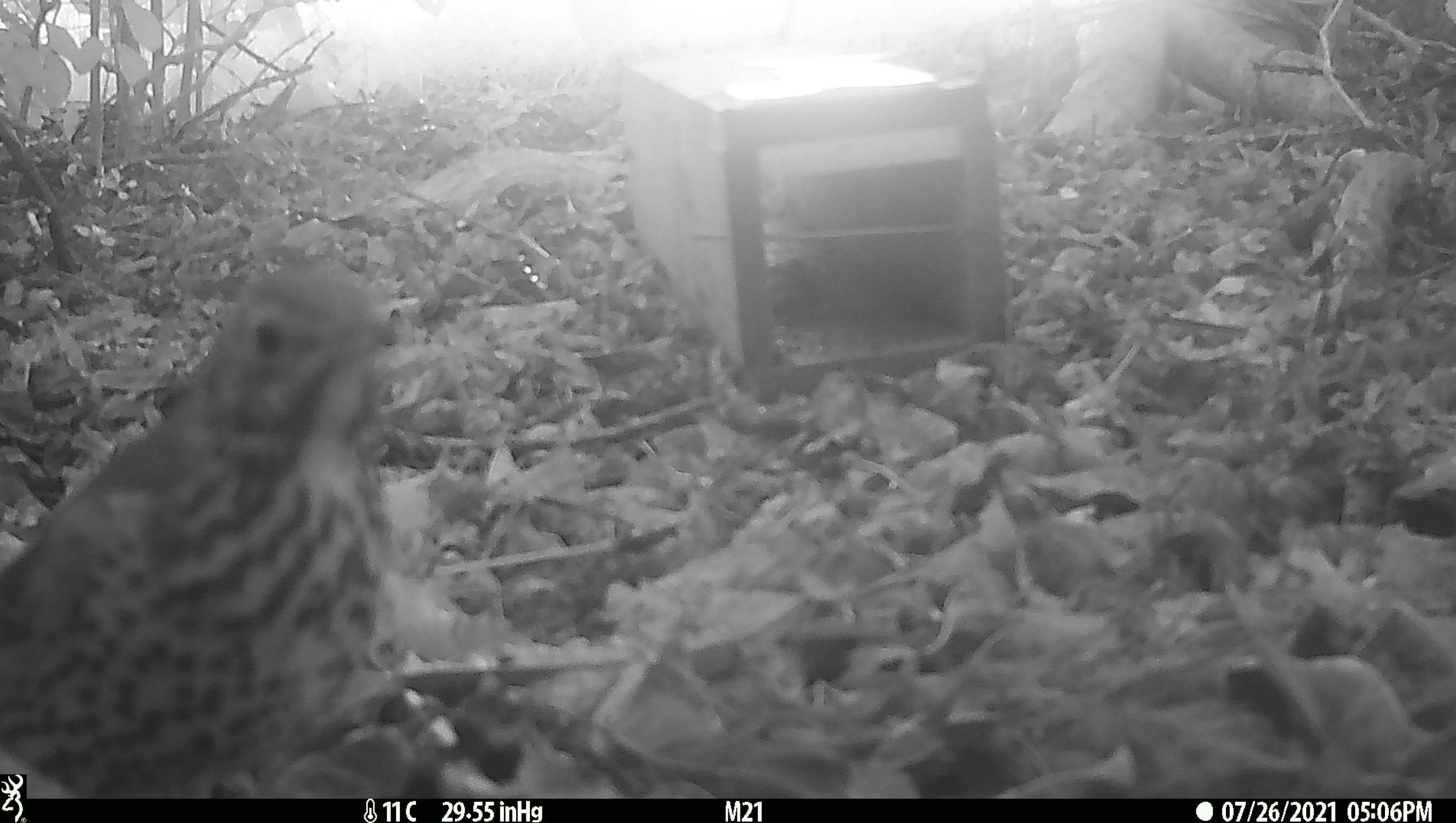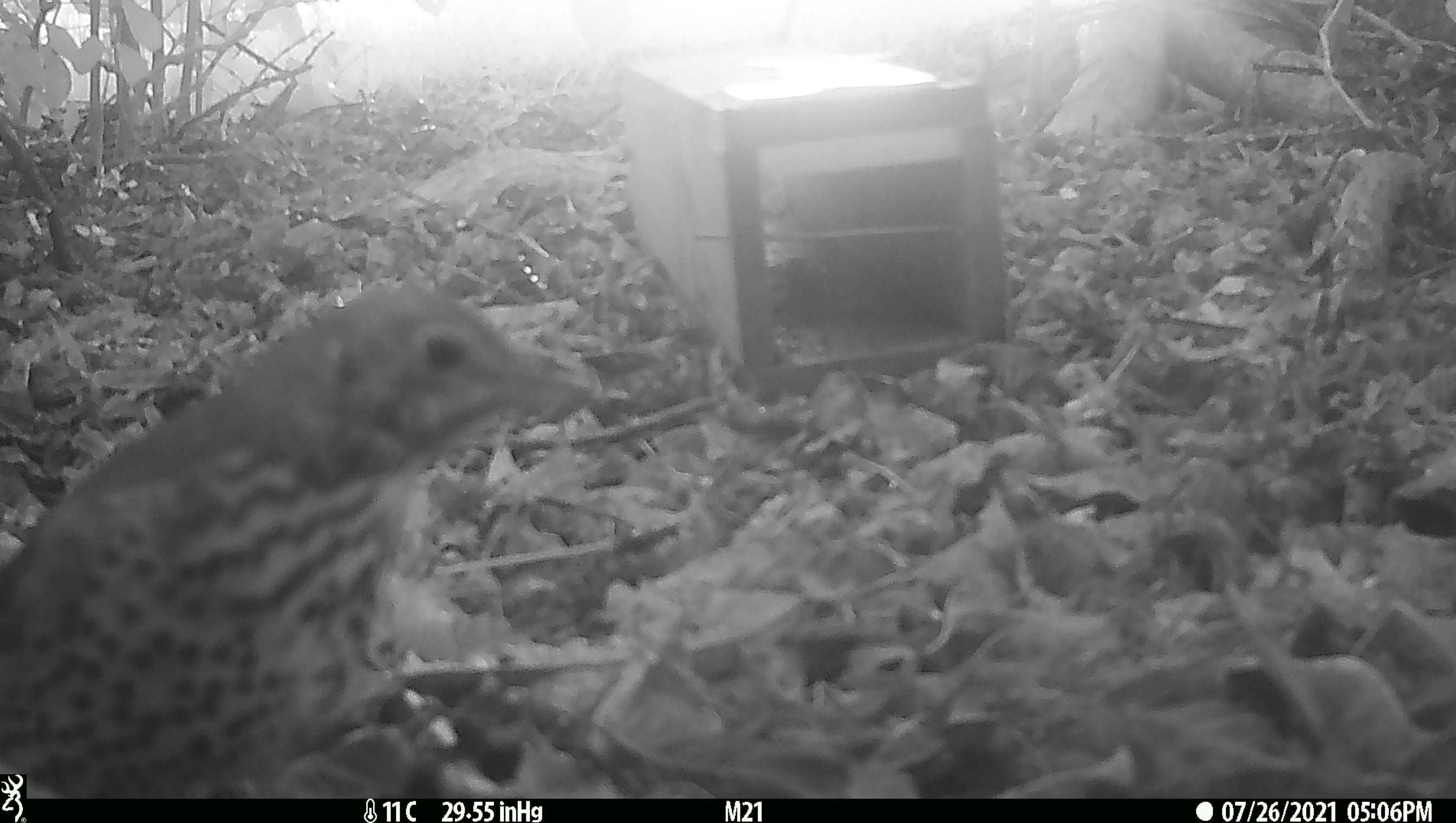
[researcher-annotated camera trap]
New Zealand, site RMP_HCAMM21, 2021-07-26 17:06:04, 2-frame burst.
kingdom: Animalia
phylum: Chordata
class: Aves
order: Passeriformes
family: Turdidae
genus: Turdus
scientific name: Turdus philomelos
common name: song thrush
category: thrush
Thrush (song thrush) (Turdus philomelos).